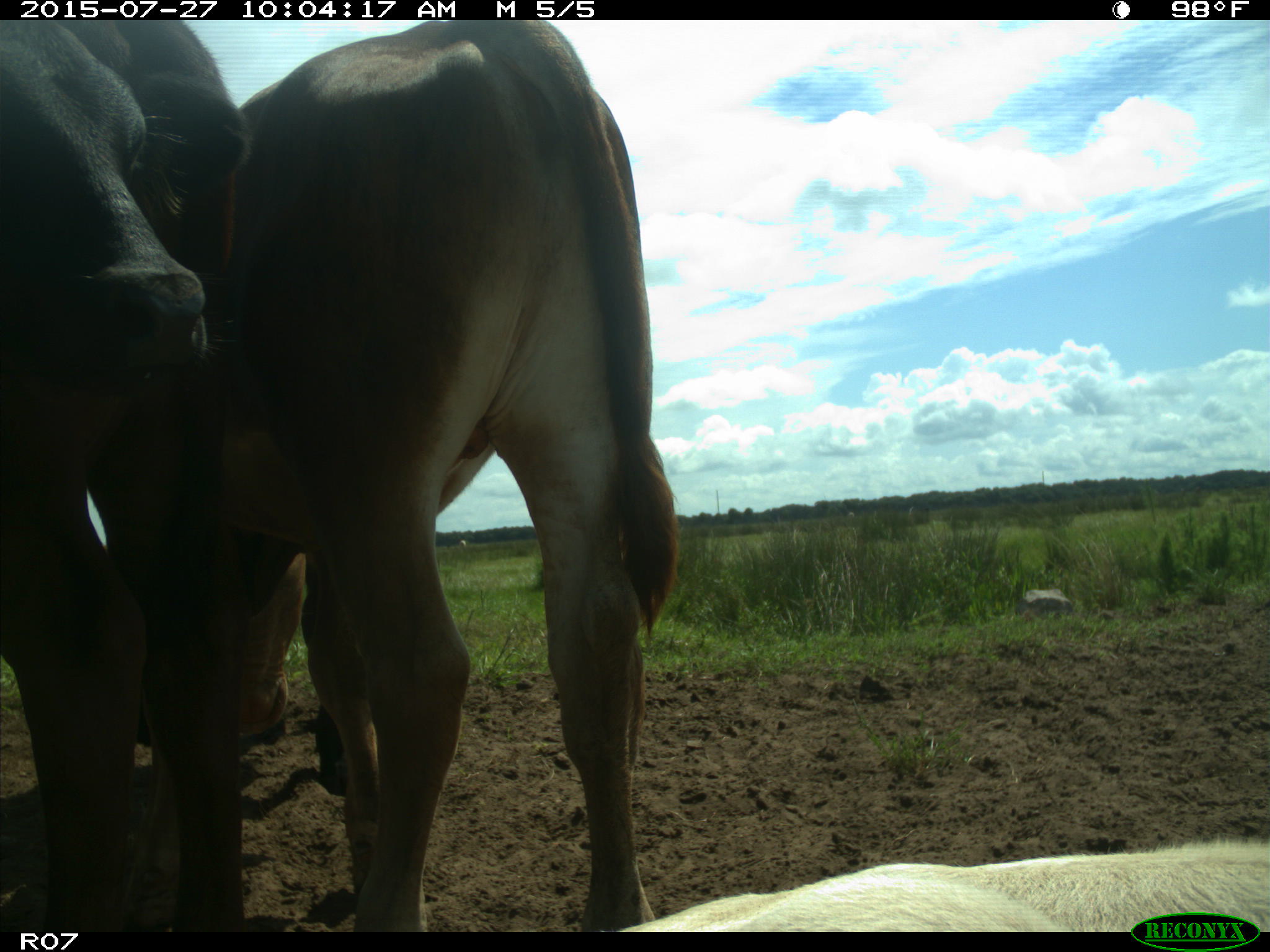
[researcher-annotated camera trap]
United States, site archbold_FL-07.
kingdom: Animalia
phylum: Chordata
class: Mammalia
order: Artiodactyla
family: Bovidae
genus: Bos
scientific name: Bos taurus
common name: domestic cow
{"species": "Bos taurus (domestic cow)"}